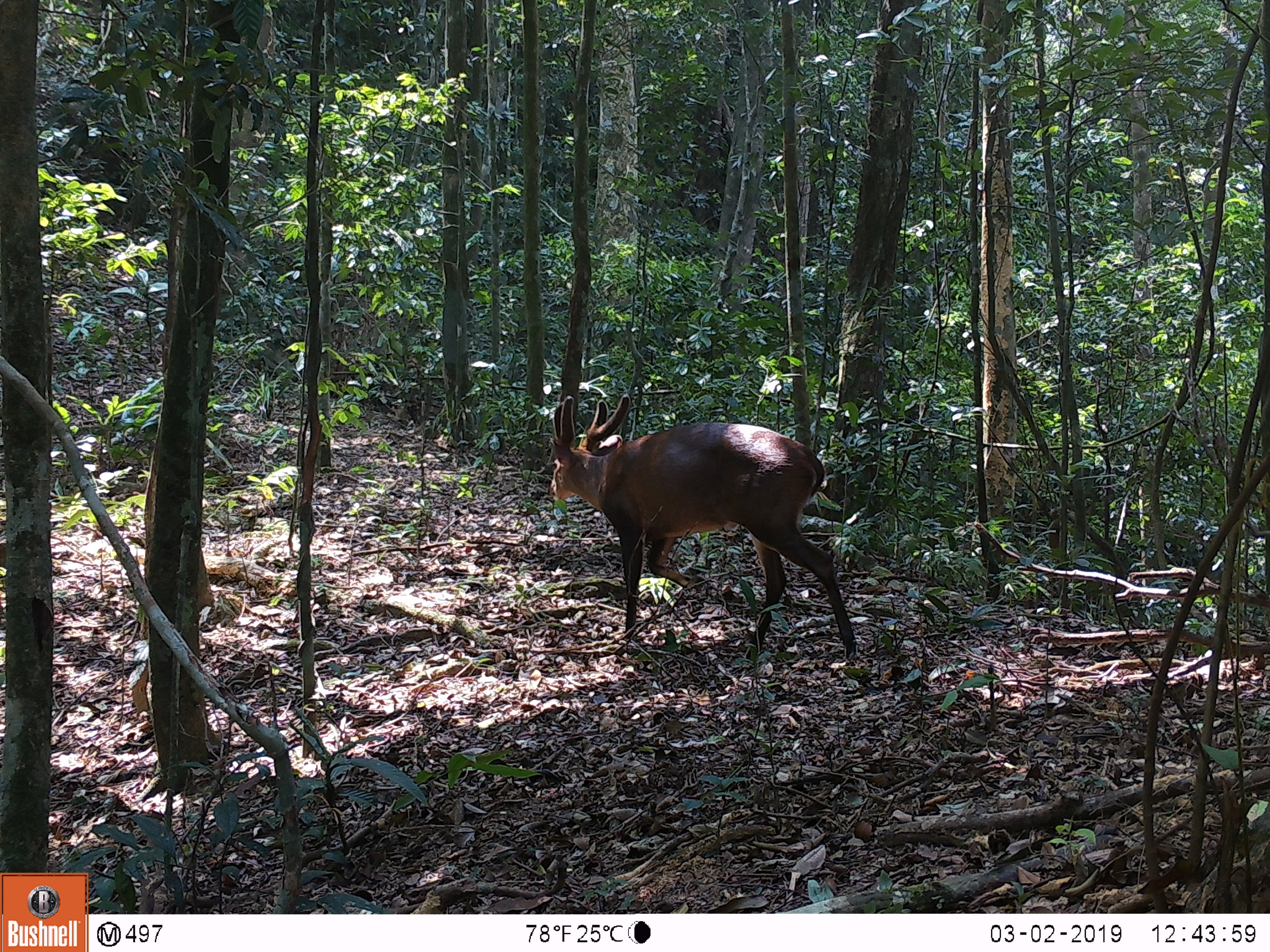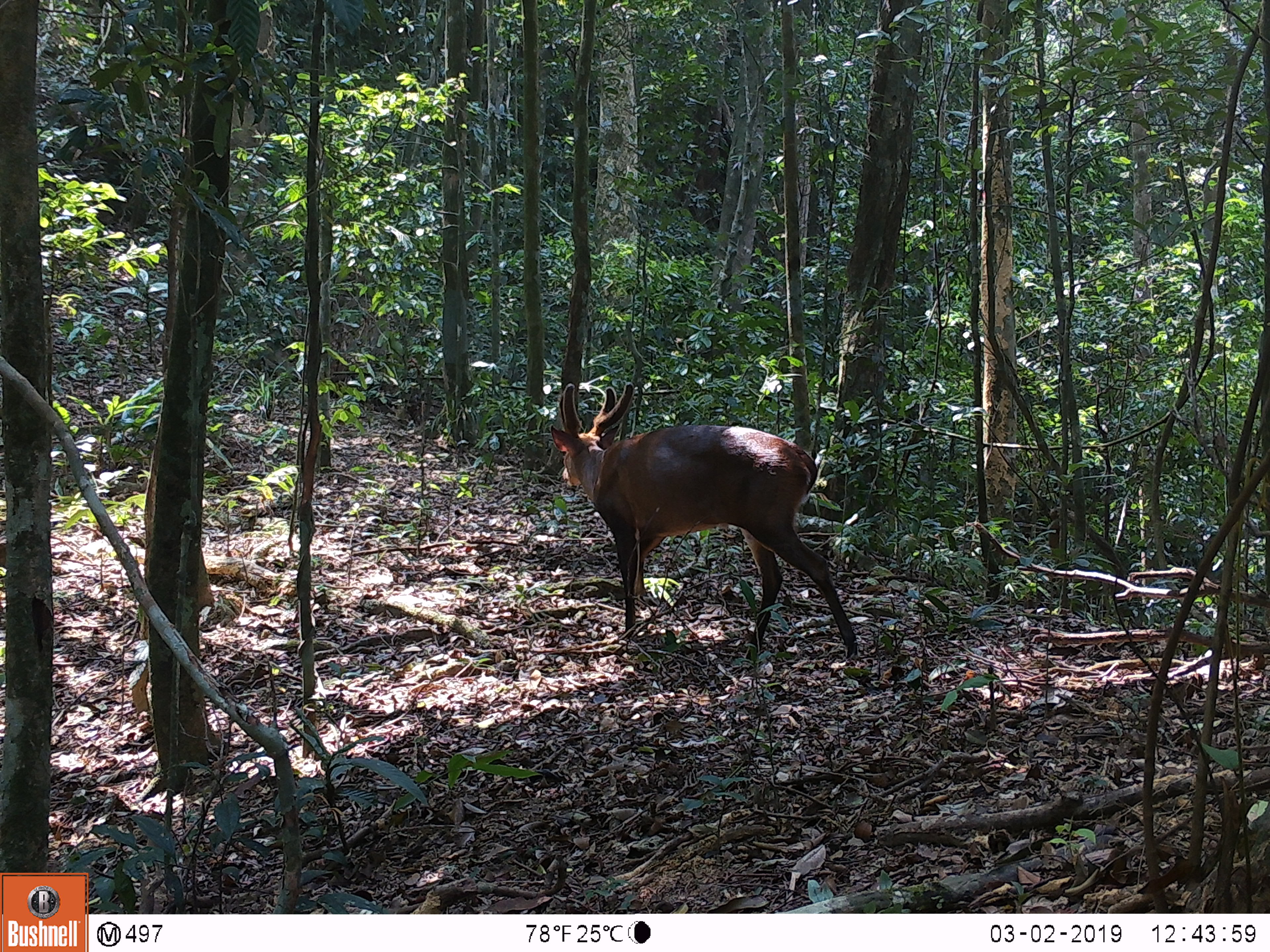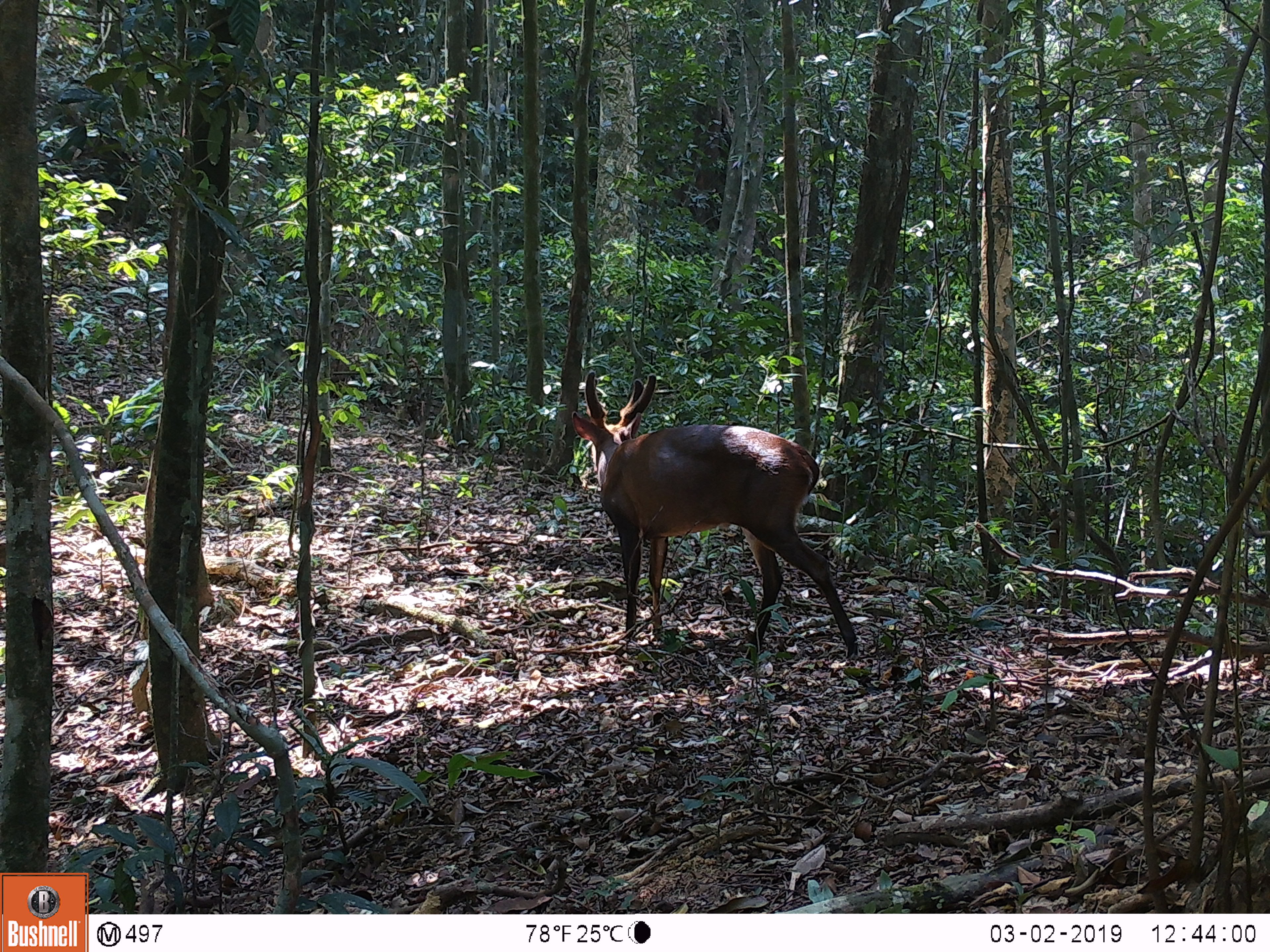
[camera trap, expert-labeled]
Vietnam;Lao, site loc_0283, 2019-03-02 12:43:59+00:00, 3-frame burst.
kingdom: Animalia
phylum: Chordata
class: Mammalia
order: Artiodactyla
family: Cervidae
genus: Muntiacus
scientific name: Muntiacus vuquangensis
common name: large-antlered muntjac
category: large antlered muntjac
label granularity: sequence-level